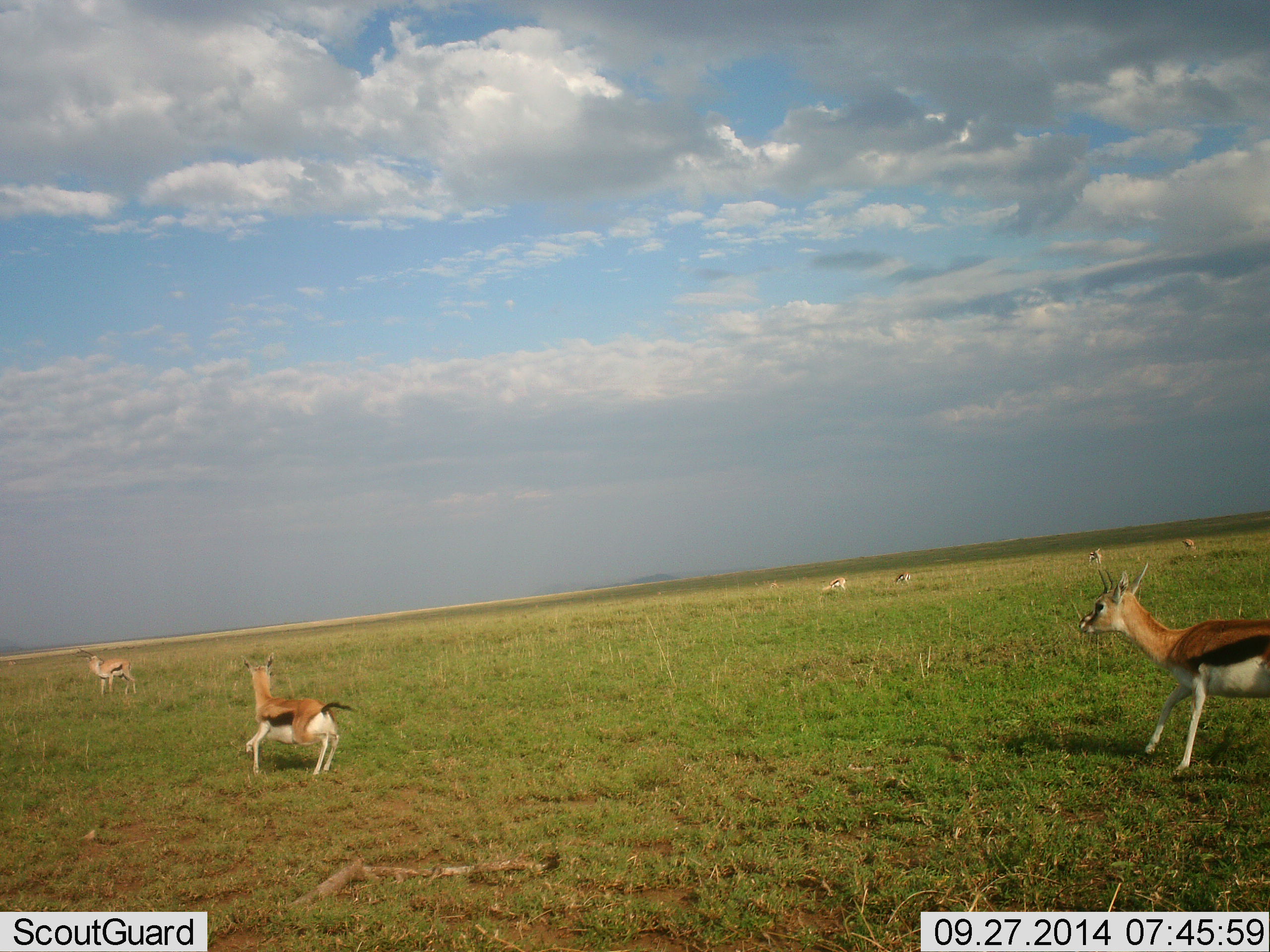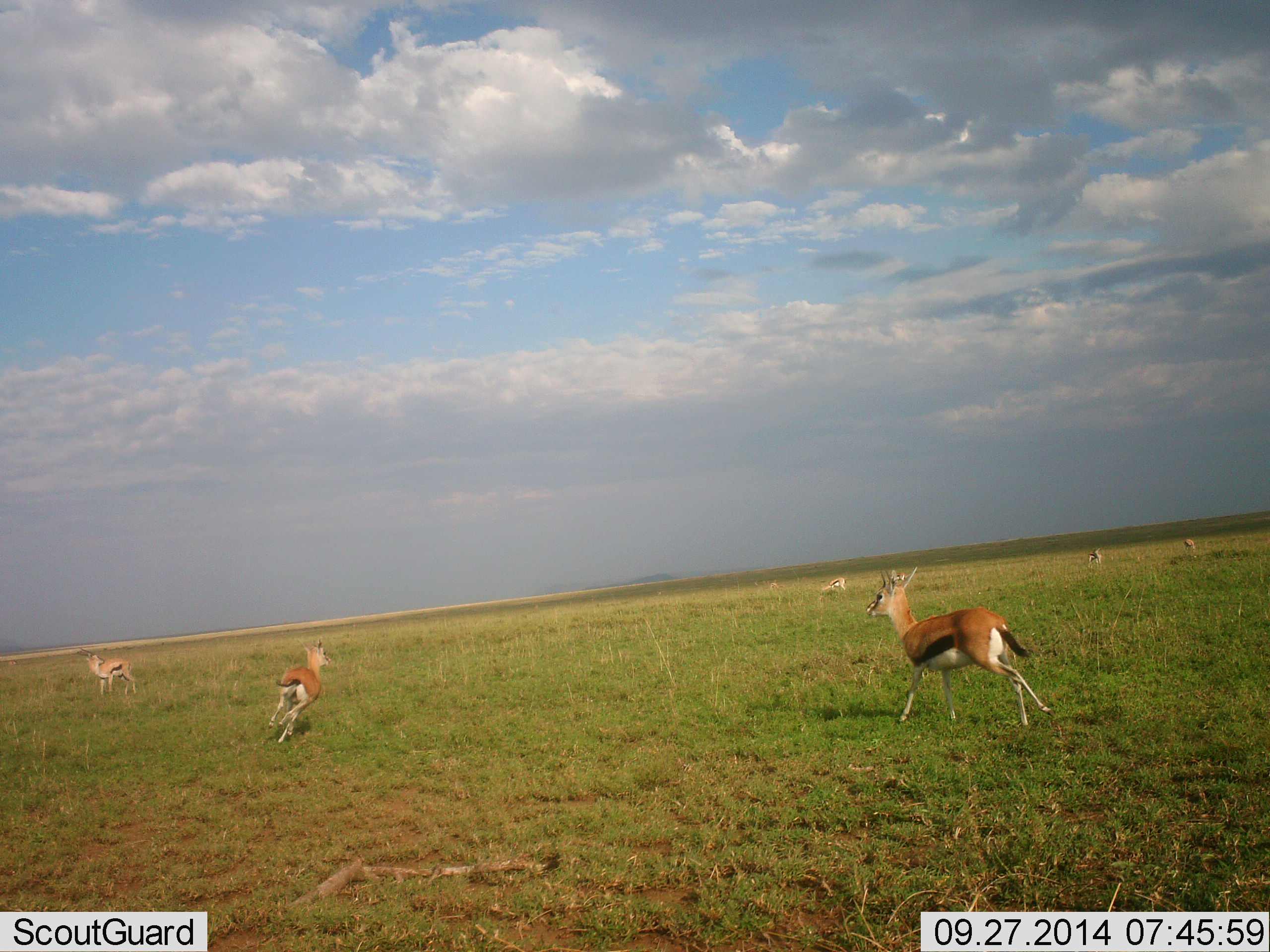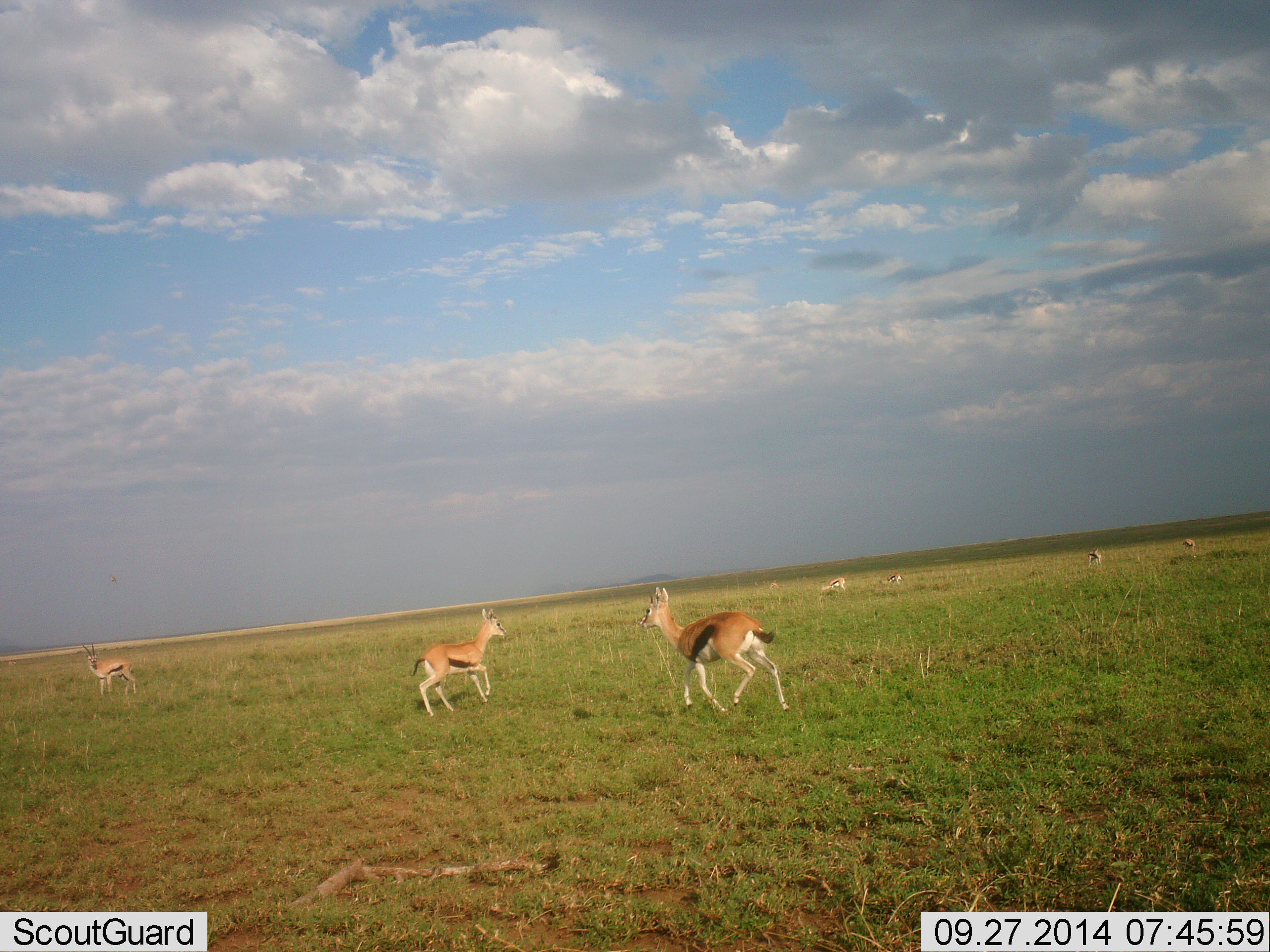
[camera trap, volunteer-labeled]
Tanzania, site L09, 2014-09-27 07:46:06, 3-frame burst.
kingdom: Animalia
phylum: Chordata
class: Mammalia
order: Artiodactyla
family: Bovidae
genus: Eudorcas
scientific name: Eudorcas thomsonii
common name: thomson's gazelle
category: gazellethomsons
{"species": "gazellethomsons (thomson's gazelle) (Eudorcas thomsonii)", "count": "7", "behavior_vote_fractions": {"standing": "73%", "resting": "0%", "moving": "82%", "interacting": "36%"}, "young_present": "0%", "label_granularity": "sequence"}